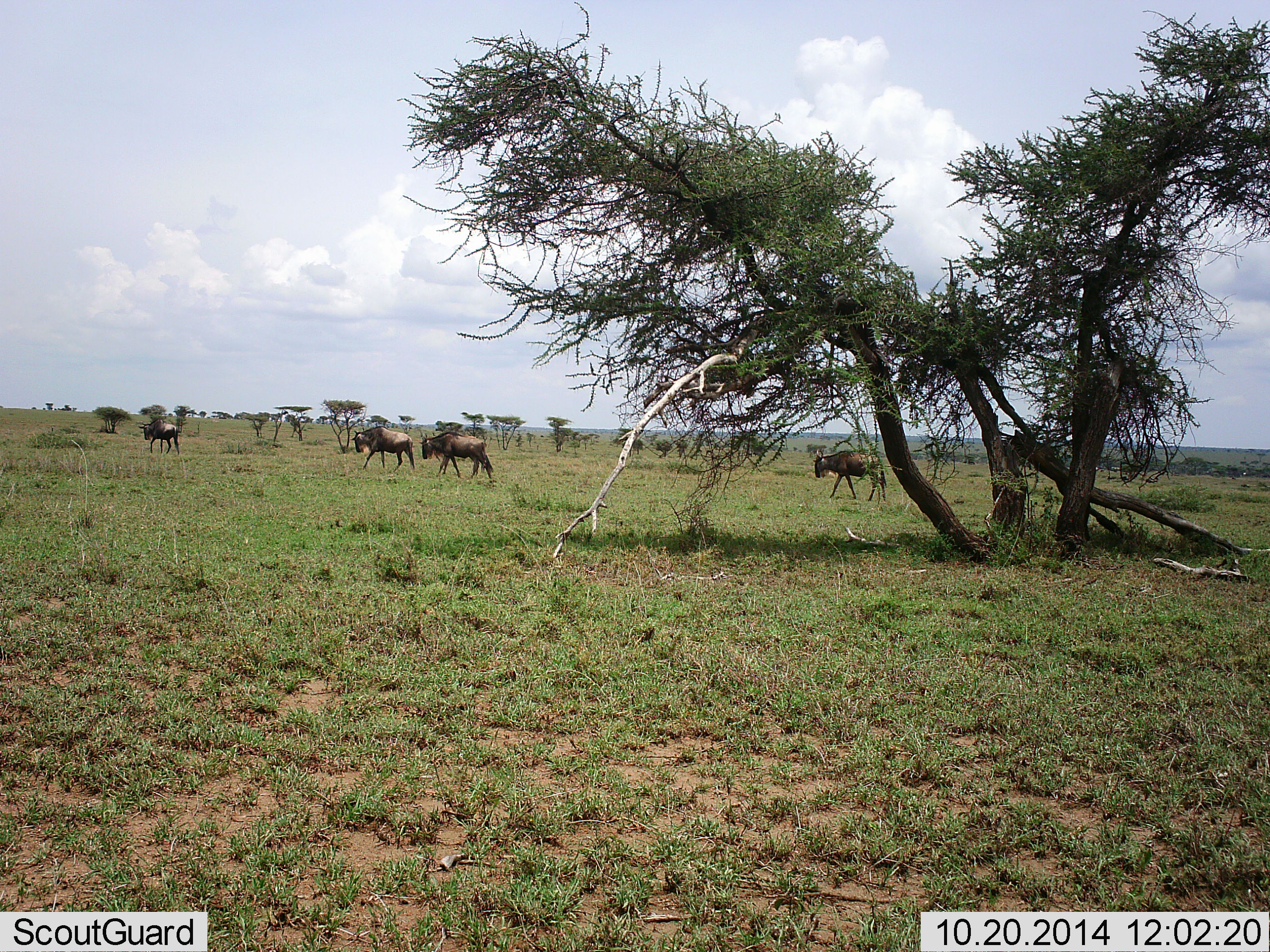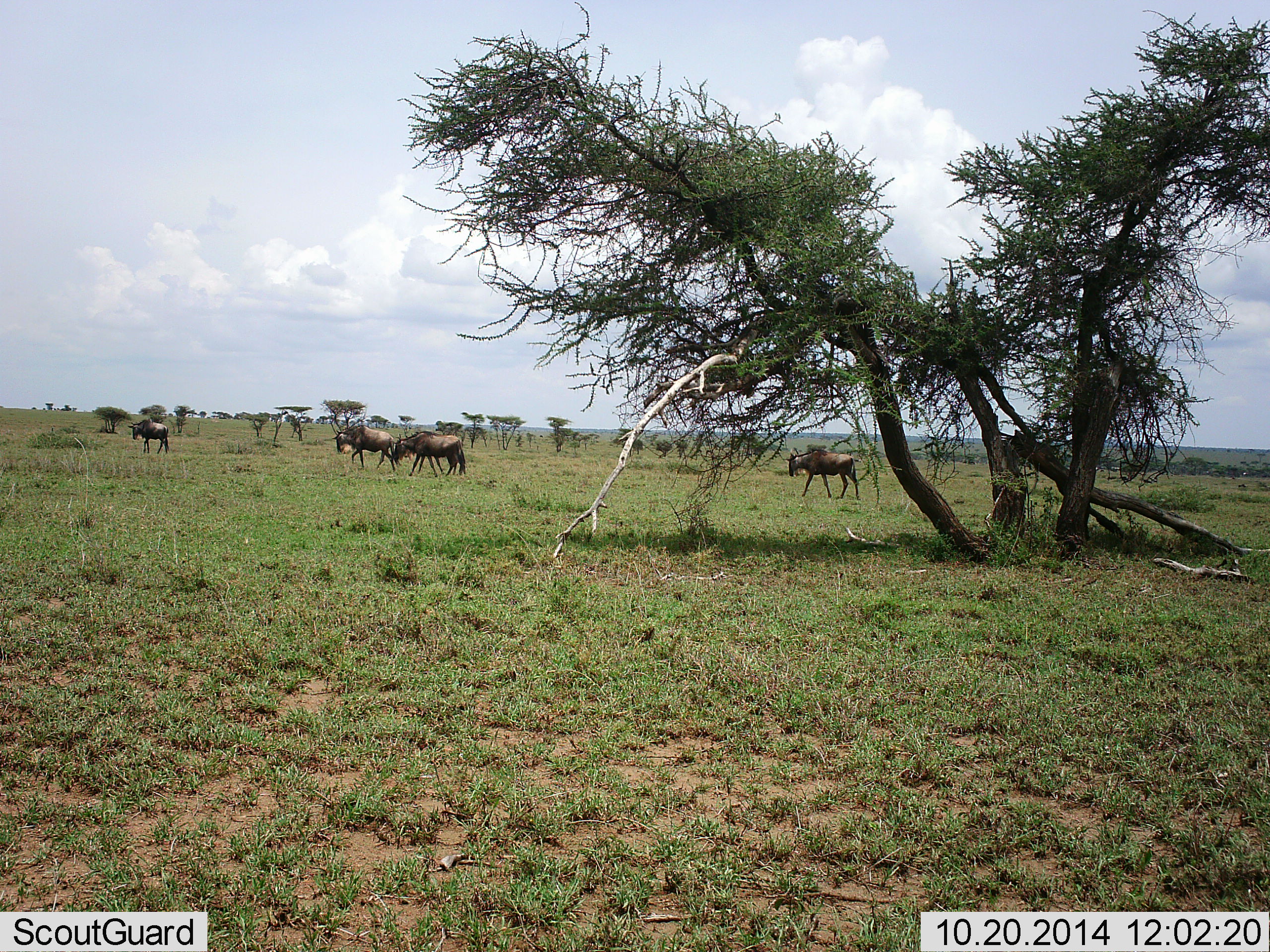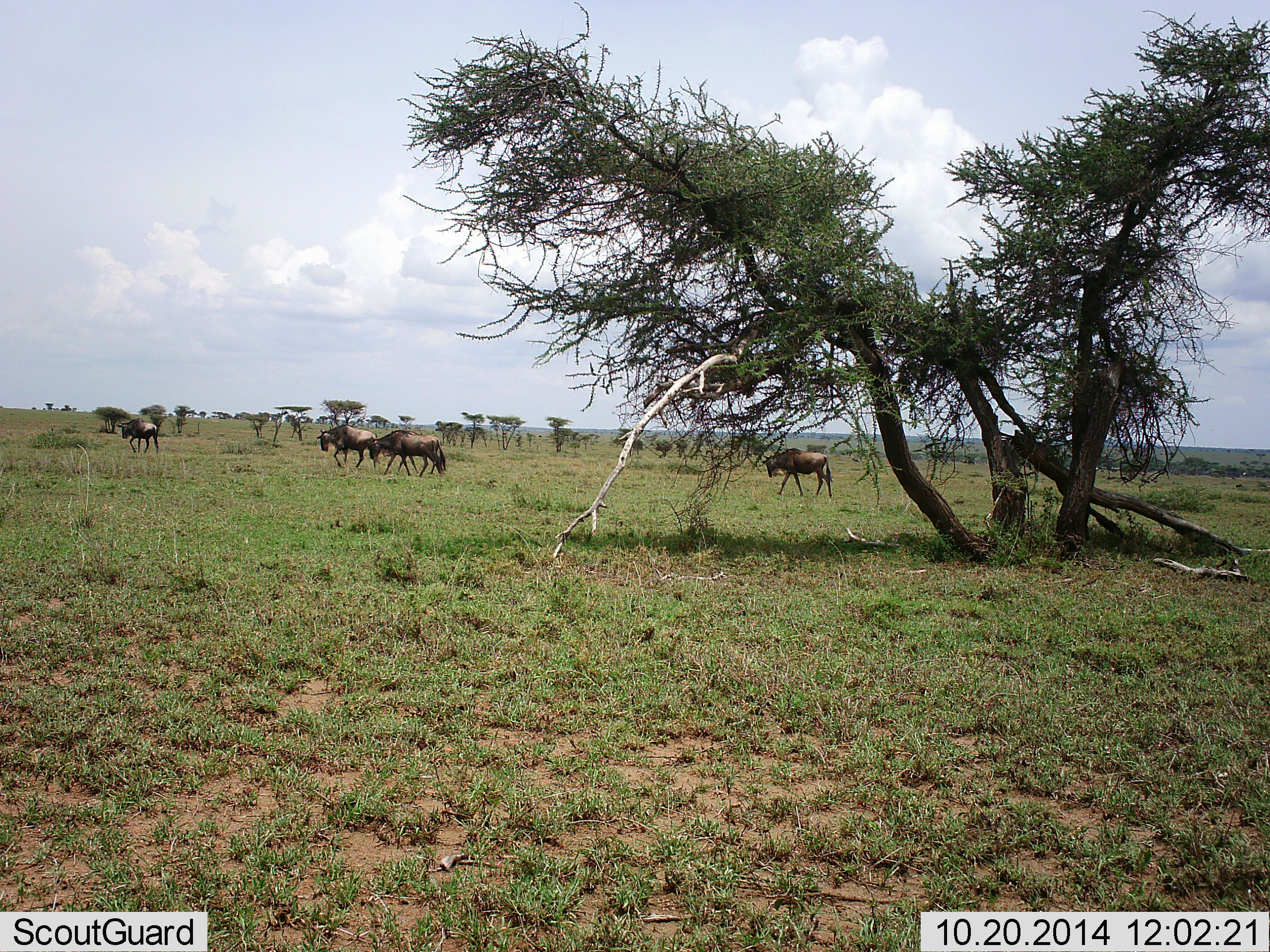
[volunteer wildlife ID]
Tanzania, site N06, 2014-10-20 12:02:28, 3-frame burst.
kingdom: Animalia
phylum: Chordata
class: Mammalia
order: Artiodactyla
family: Bovidae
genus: Connochaetes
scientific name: Connochaetes taurinus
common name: blue wildebeest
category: wildebeest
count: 4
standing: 10%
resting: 0%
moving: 100%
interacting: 0%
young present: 0%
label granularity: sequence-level